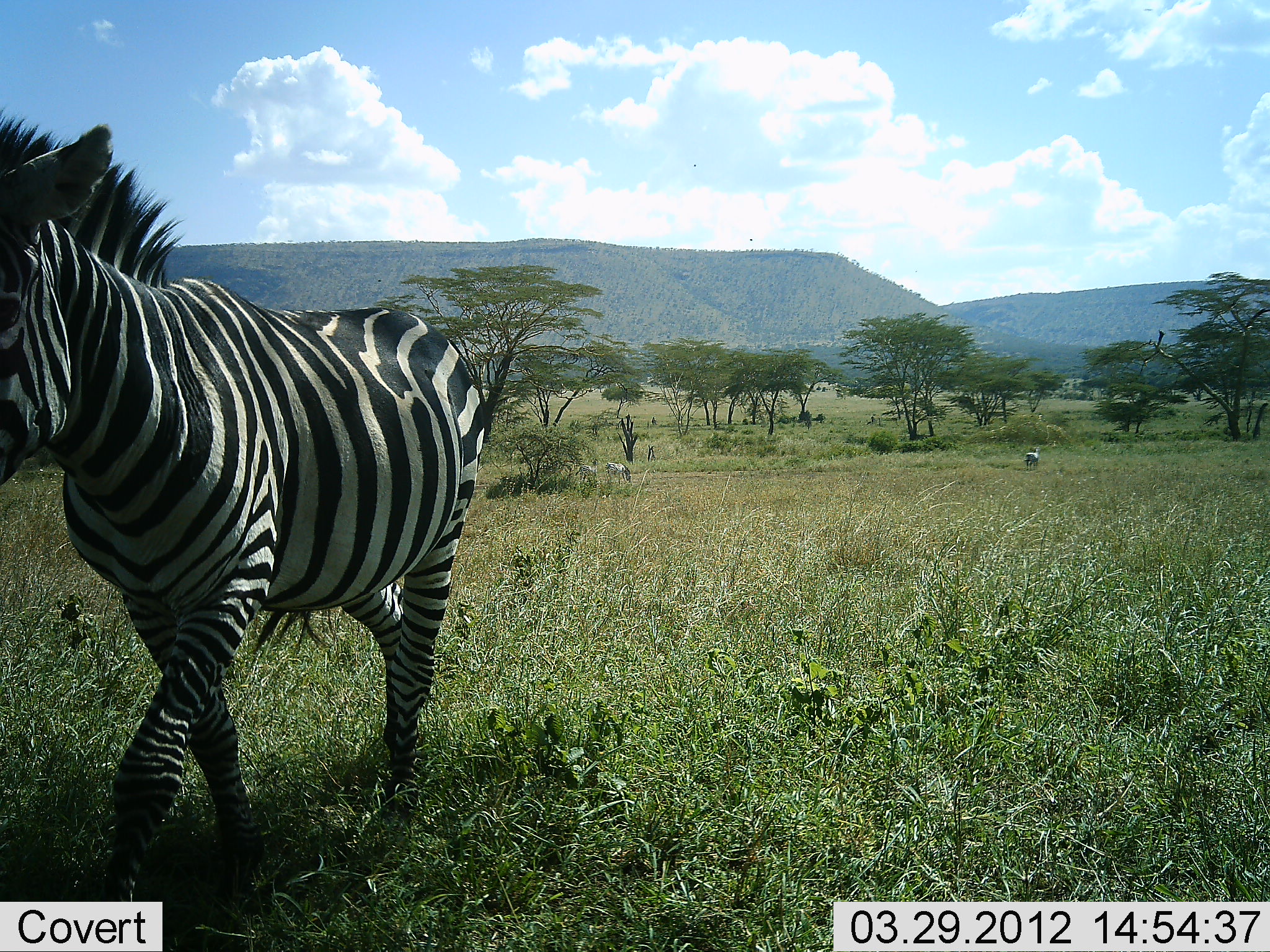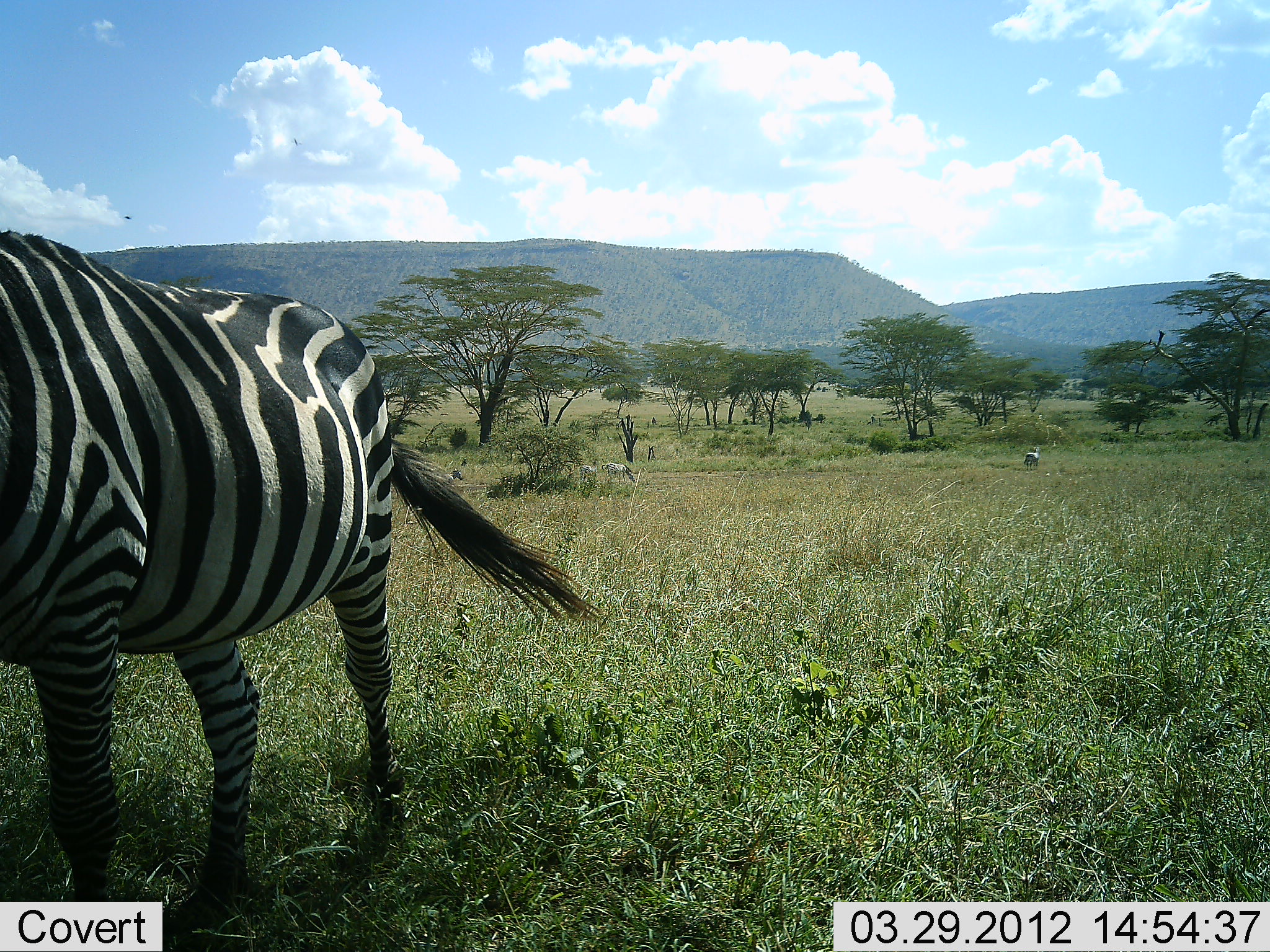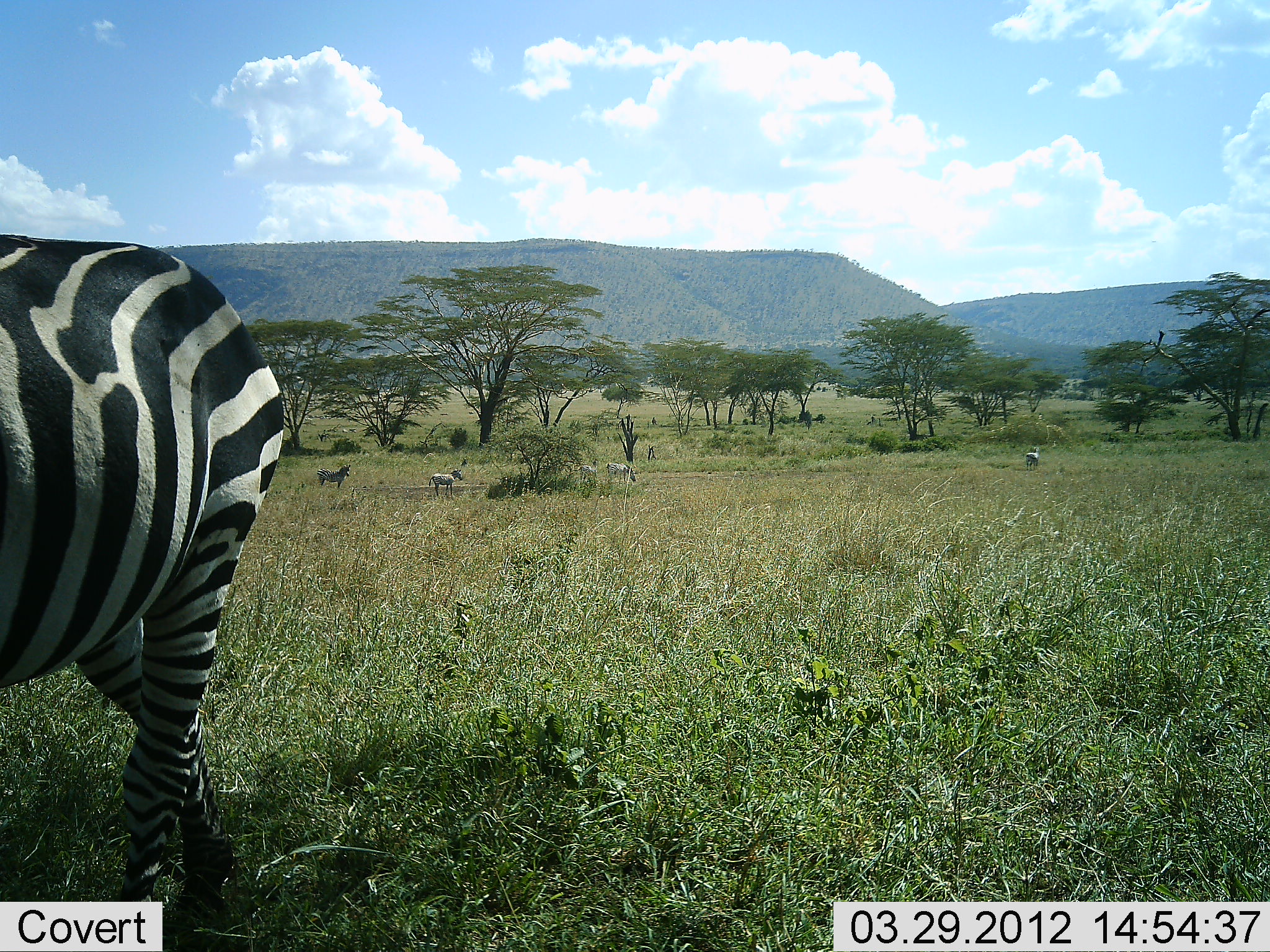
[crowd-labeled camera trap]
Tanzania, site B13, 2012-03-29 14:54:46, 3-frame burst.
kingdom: Animalia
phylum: Chordata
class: Mammalia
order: Perissodactyla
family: Equidae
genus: Equus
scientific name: Equus quagga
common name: plains zebra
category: zebra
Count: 5.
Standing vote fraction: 69%.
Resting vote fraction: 4%.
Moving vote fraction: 85%.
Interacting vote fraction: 0%.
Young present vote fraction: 0%.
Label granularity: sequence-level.